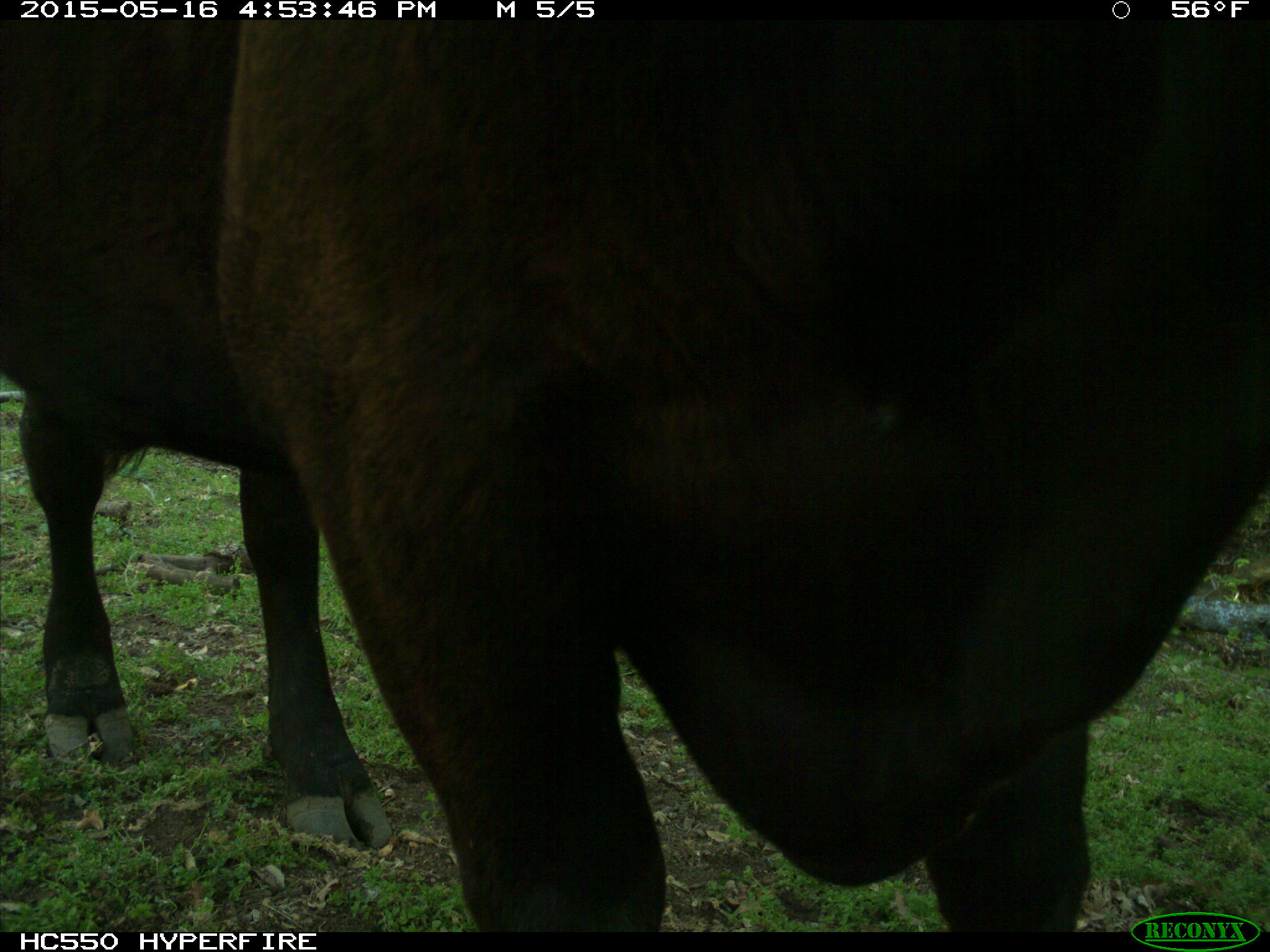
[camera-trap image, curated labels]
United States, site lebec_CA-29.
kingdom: Animalia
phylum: Chordata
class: Mammalia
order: Artiodactyla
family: Bovidae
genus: Bos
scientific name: Bos taurus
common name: domestic cow